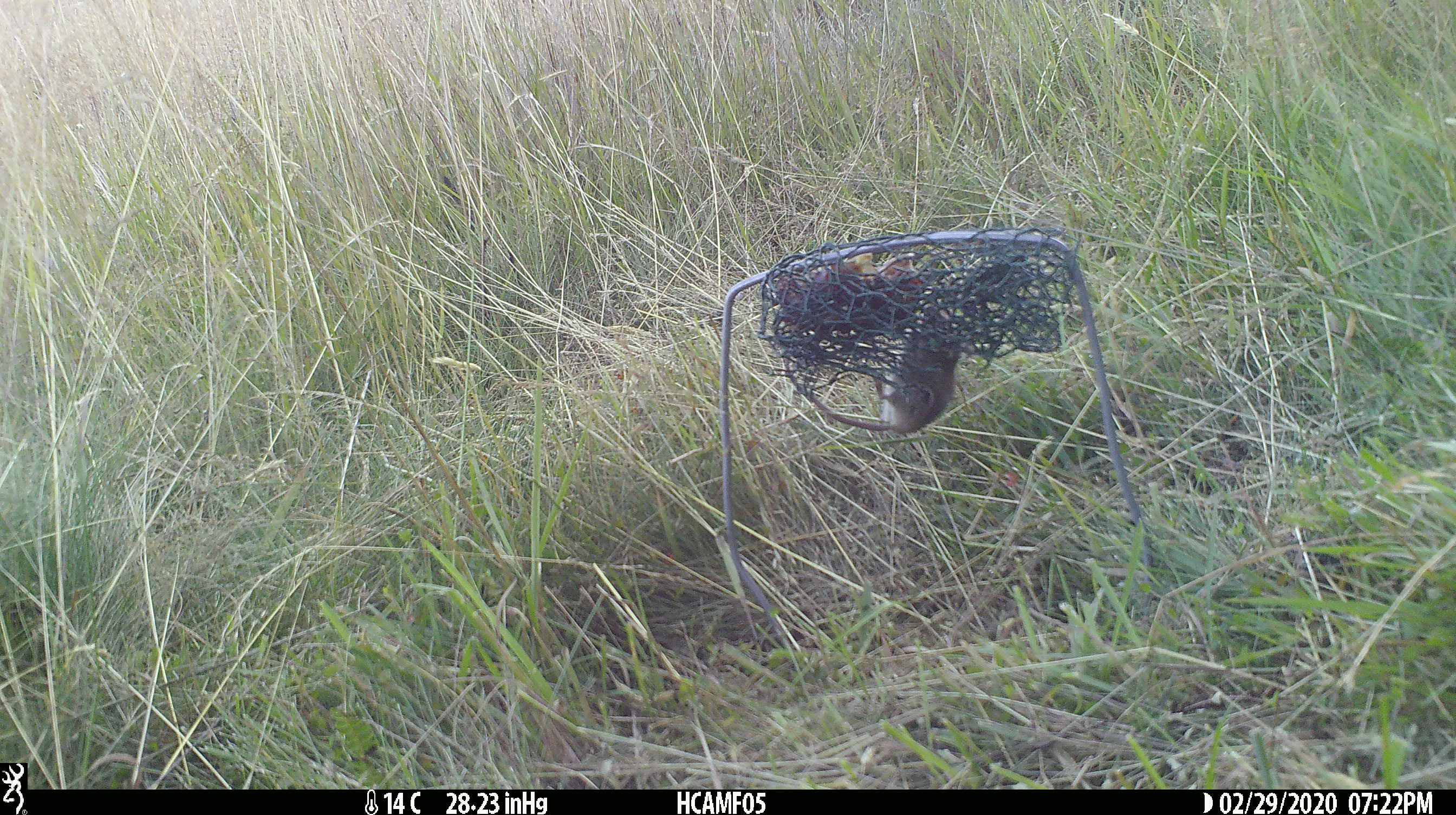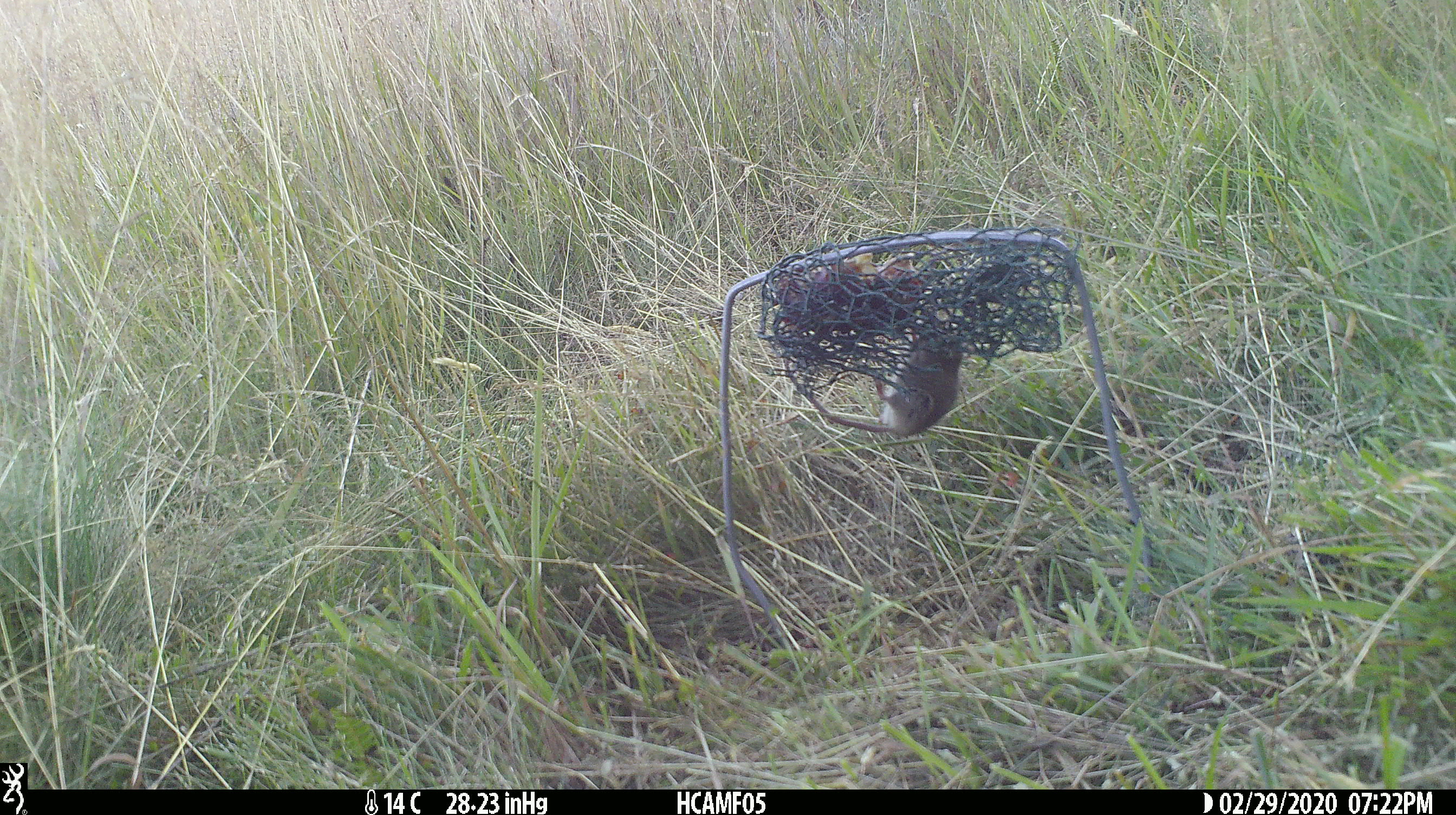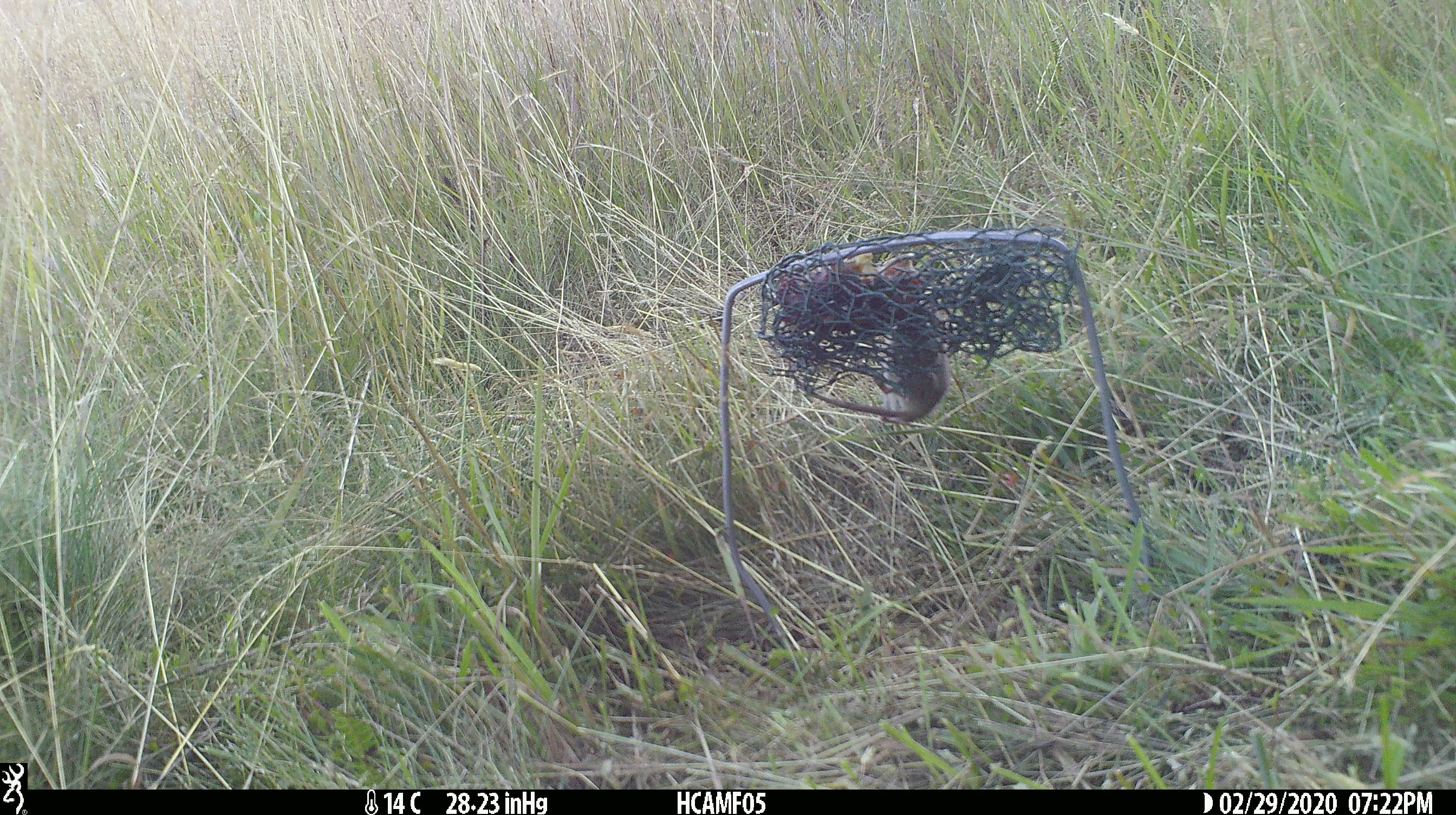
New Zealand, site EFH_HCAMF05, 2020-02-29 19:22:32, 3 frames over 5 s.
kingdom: Animalia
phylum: Chordata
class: Mammalia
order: Rodentia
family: Muridae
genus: Mus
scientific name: Mus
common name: mouse